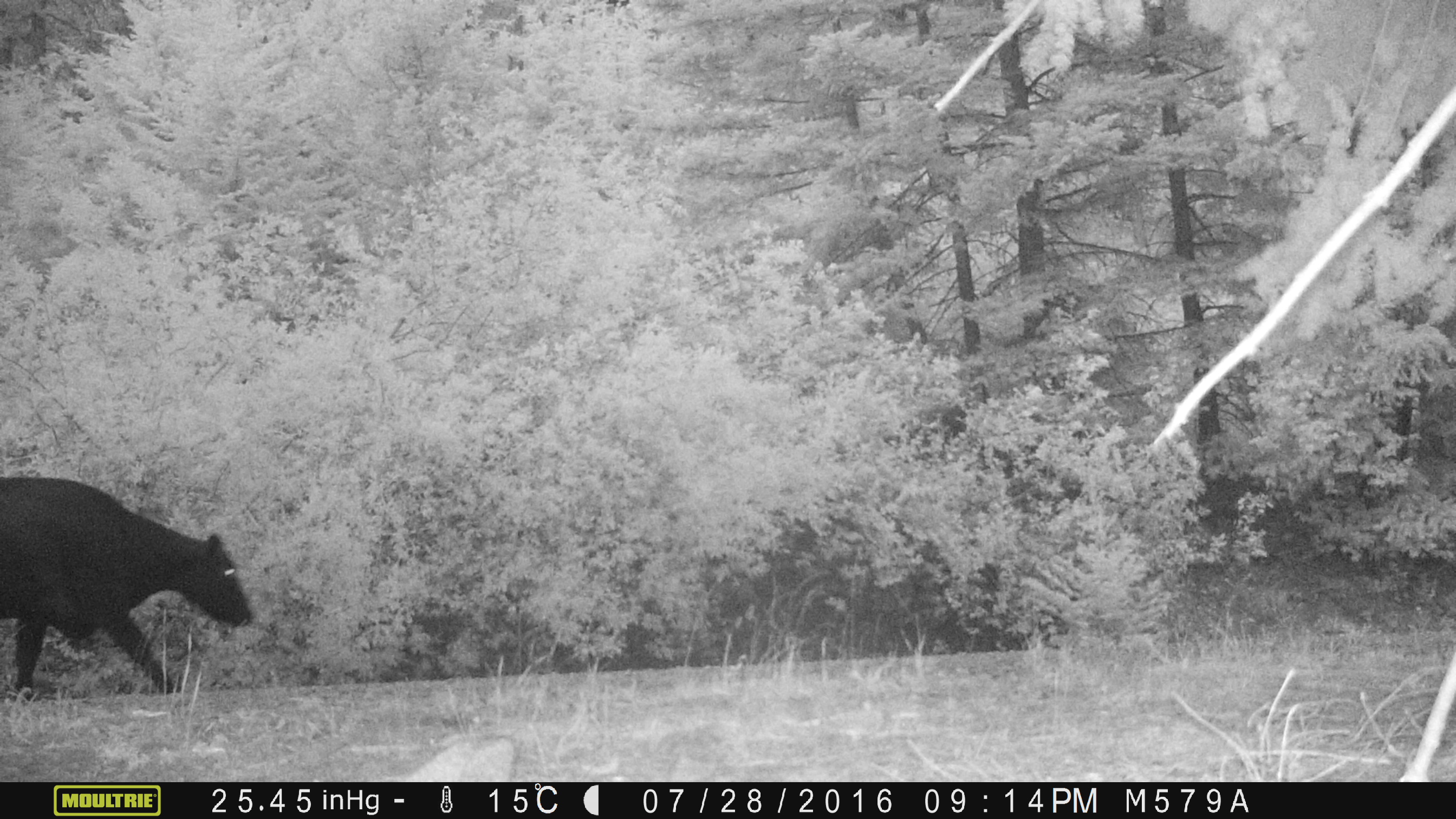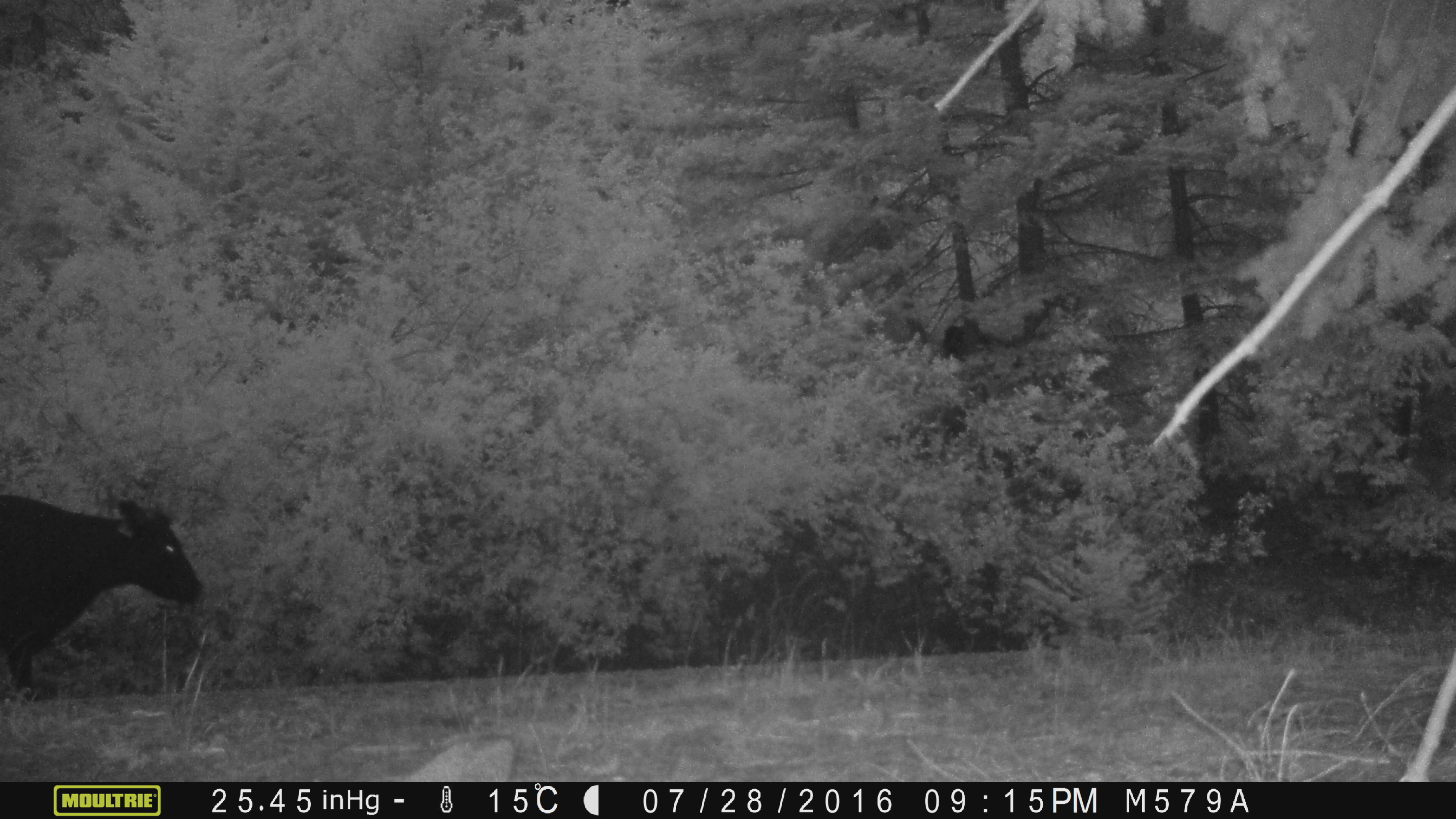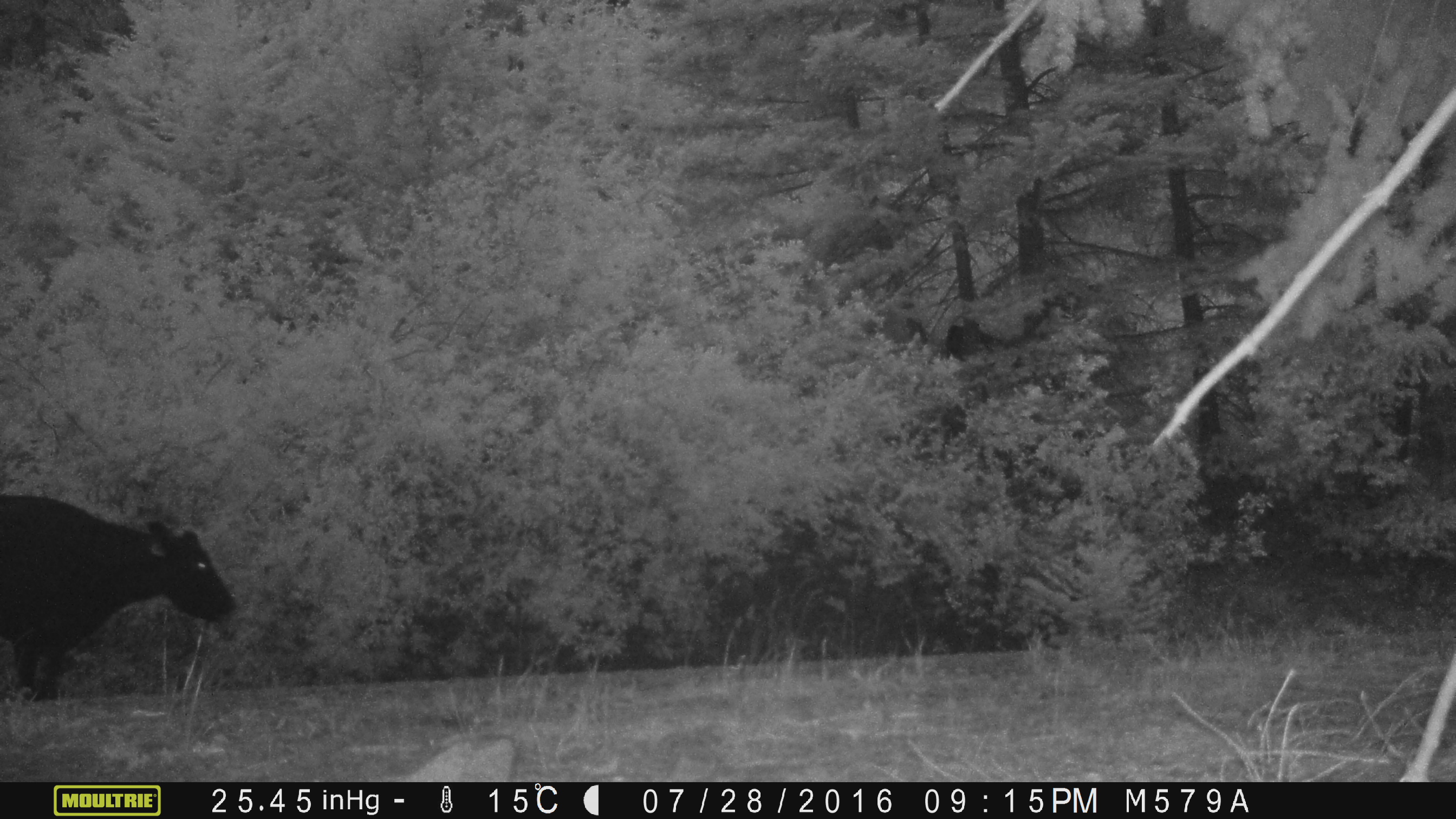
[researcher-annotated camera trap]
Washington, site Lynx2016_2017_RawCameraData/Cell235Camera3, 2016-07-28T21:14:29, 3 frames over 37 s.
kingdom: Animalia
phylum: Chordata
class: Mammalia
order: Artiodactyla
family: Bovidae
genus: Bos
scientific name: Bos taurus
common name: domestic cattle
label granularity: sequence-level